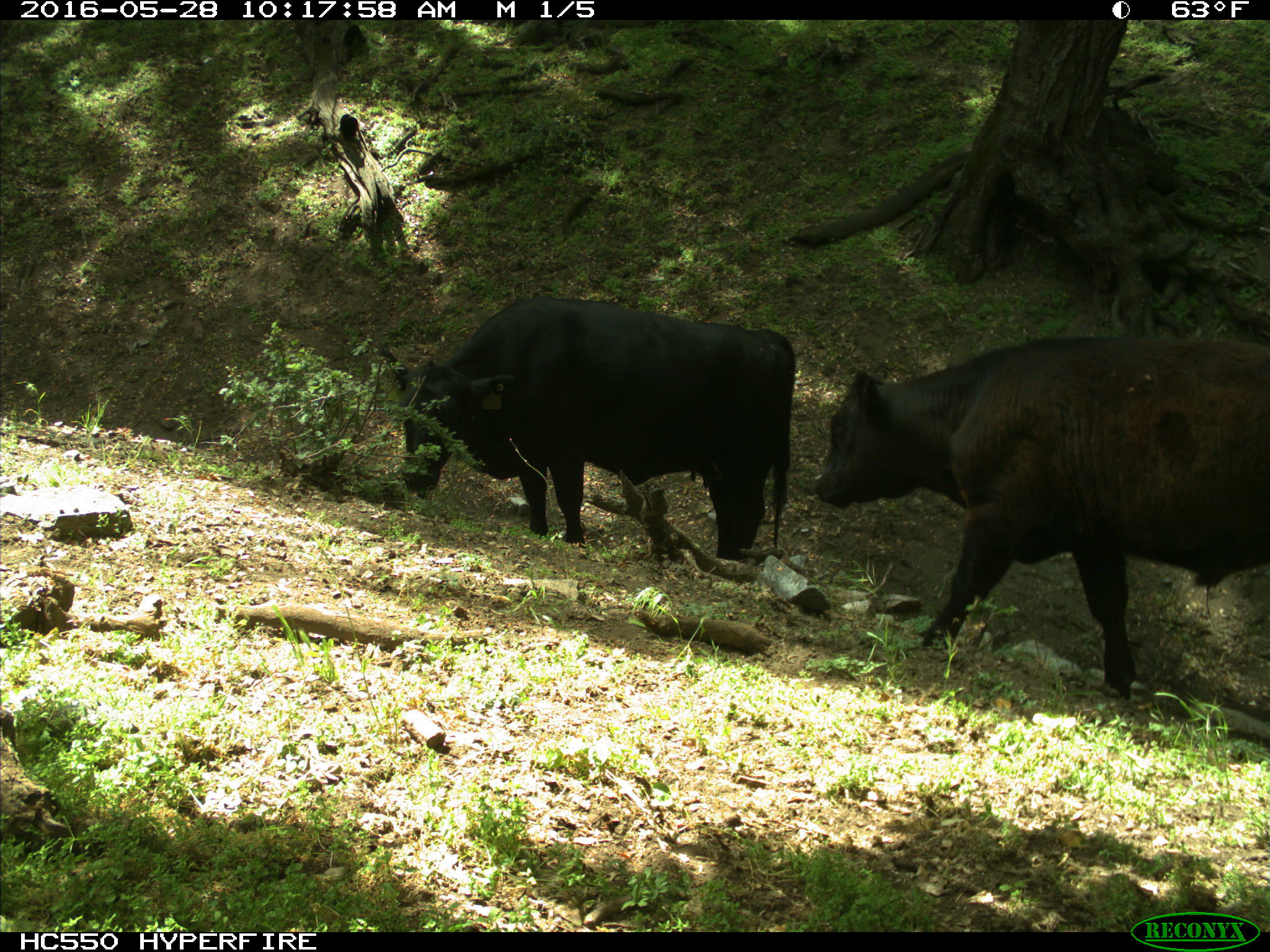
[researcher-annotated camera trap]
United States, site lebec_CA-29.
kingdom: Animalia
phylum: Chordata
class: Mammalia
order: Artiodactyla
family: Bovidae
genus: Bos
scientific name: Bos taurus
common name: domestic cow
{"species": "Bos taurus (domestic cow)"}